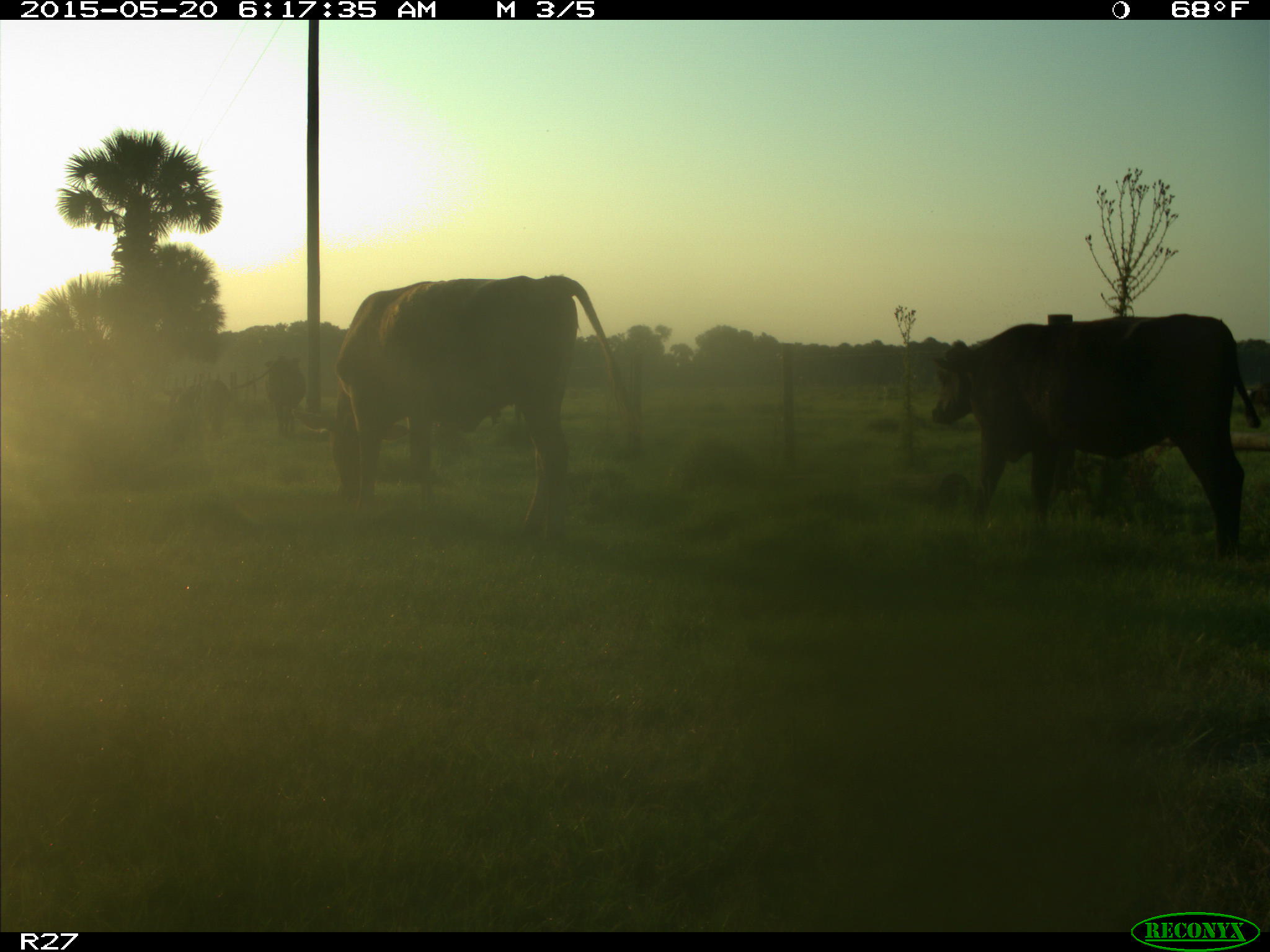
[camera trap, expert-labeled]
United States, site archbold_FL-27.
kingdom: Animalia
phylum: Chordata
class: Mammalia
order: Artiodactyla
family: Bovidae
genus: Bos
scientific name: Bos taurus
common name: domestic cow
Bos taurus (domestic cow).